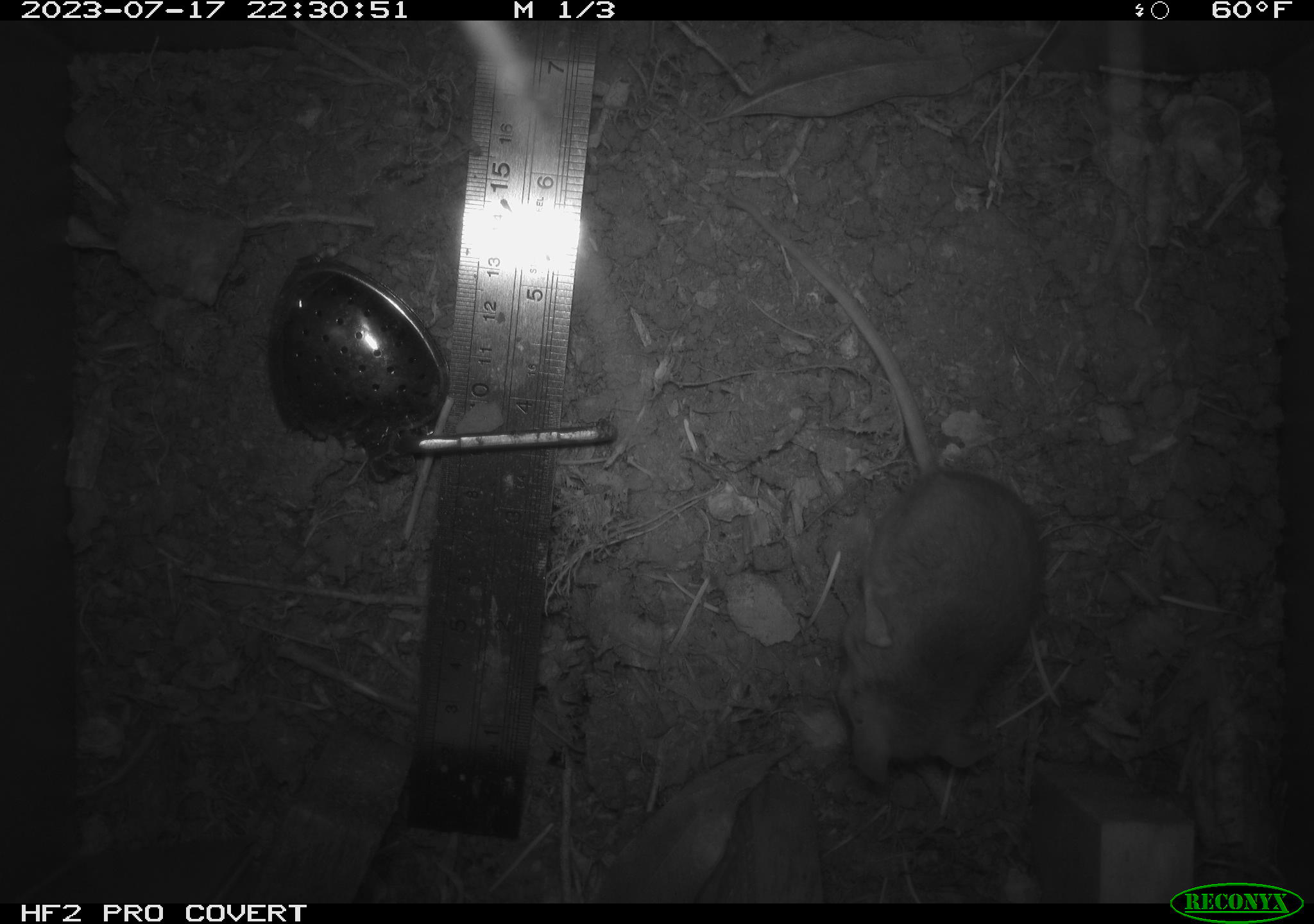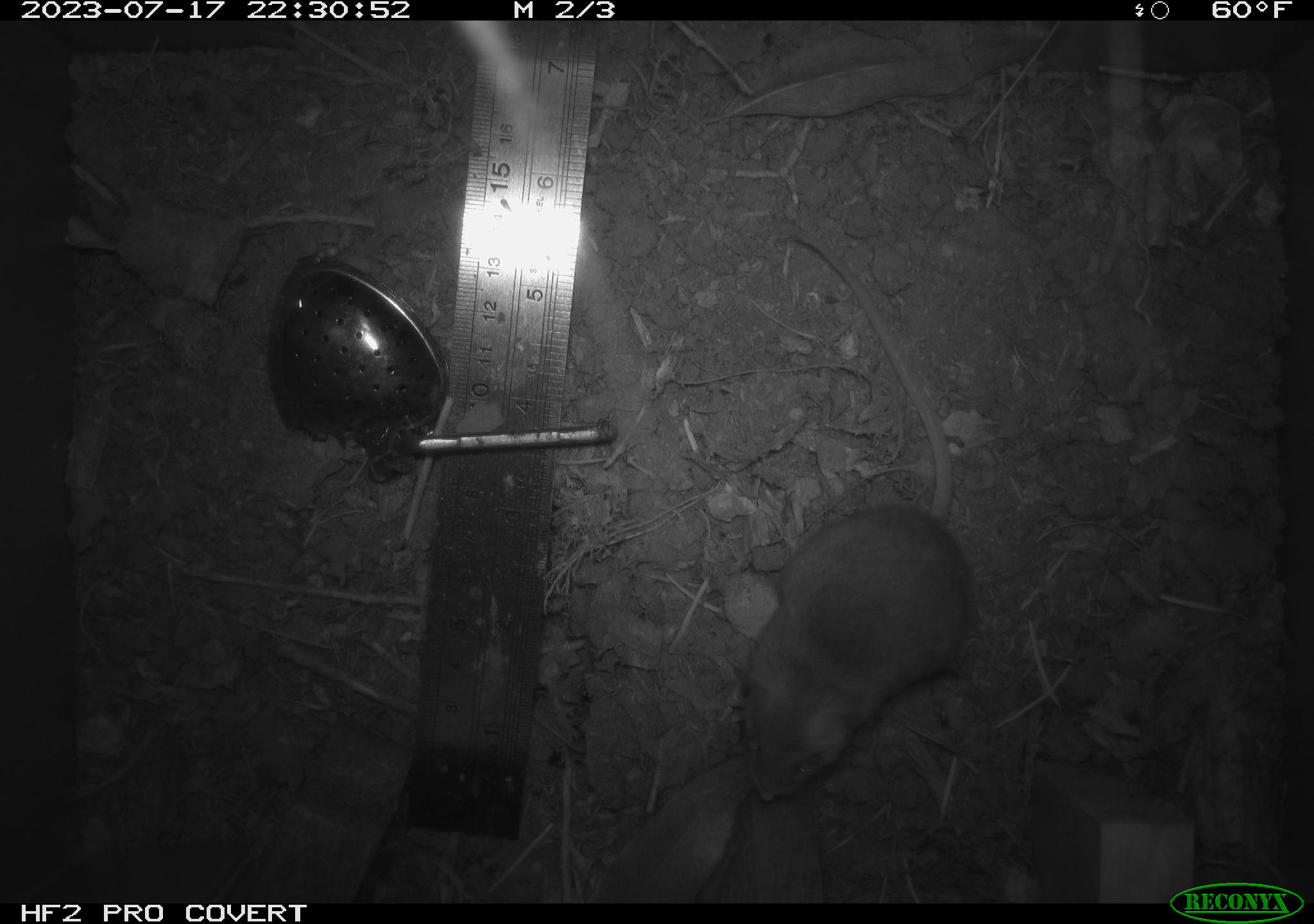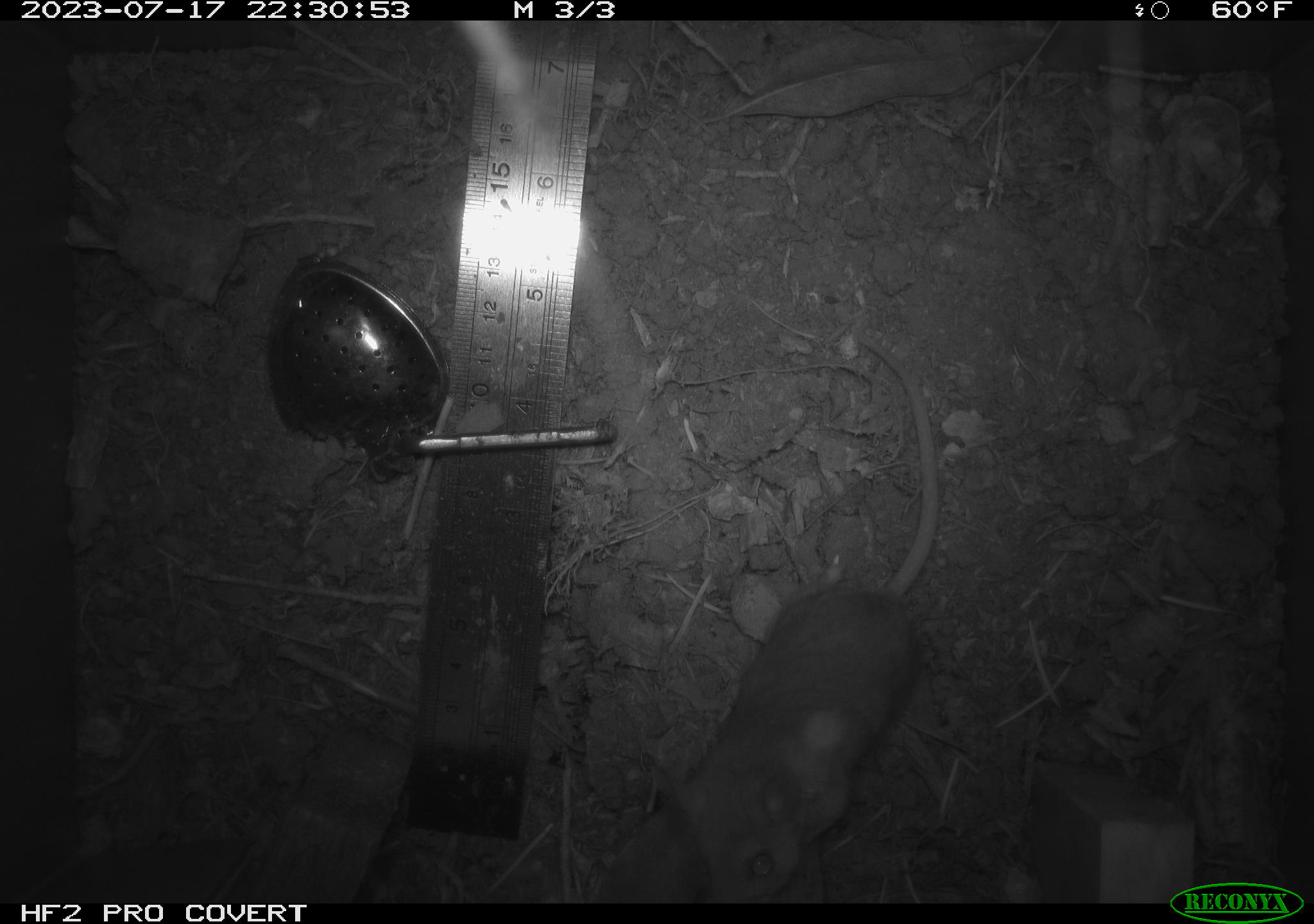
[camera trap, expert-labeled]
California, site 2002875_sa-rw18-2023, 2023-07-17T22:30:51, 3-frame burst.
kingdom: Animalia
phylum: Chordata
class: Mammalia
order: Rodentia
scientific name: Rodentia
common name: mouse species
Mouse species (Rodentia).